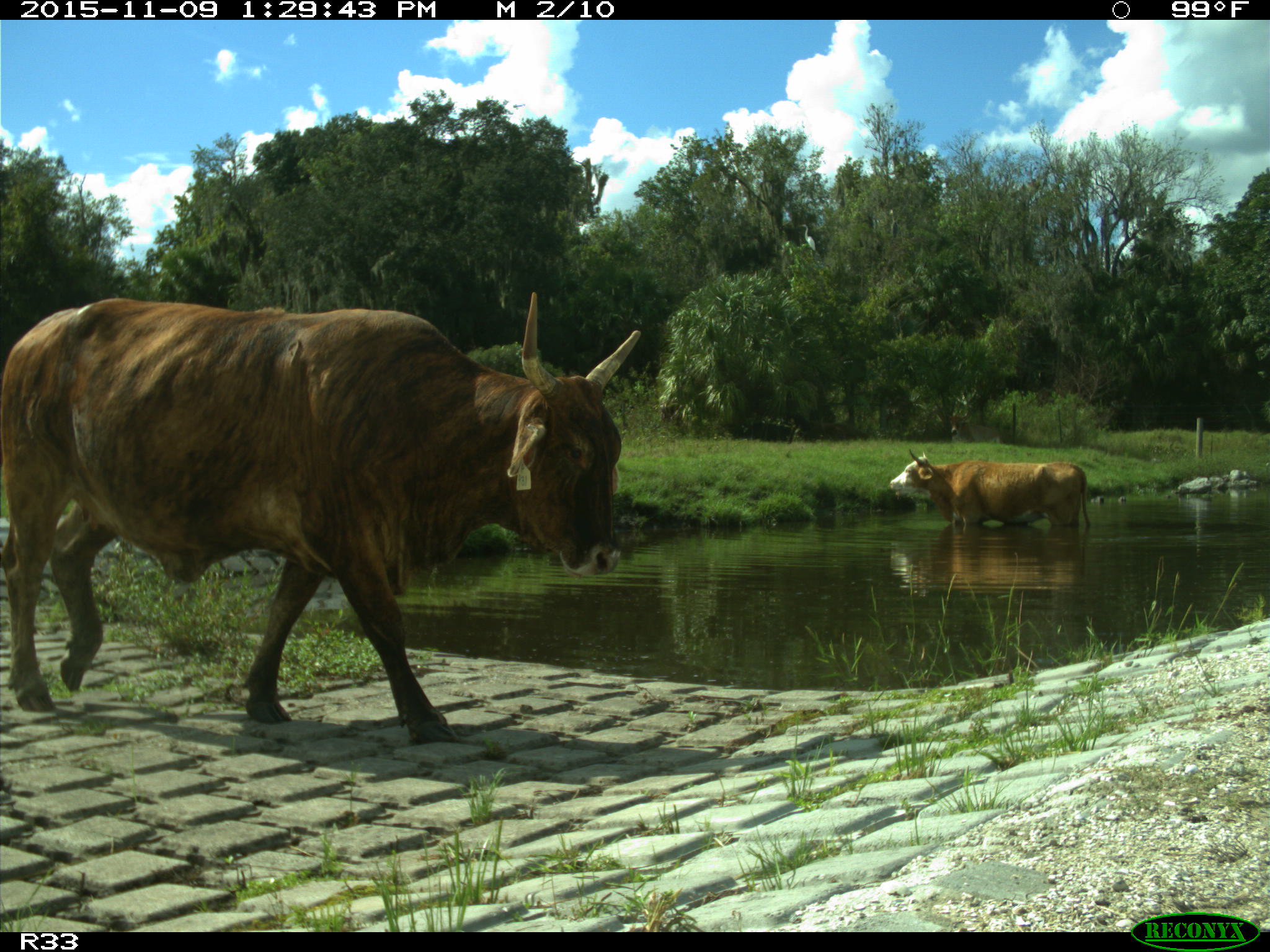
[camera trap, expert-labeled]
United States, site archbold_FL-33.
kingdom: Animalia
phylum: Chordata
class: Mammalia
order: Artiodactyla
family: Bovidae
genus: Bos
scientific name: Bos taurus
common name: domestic cow